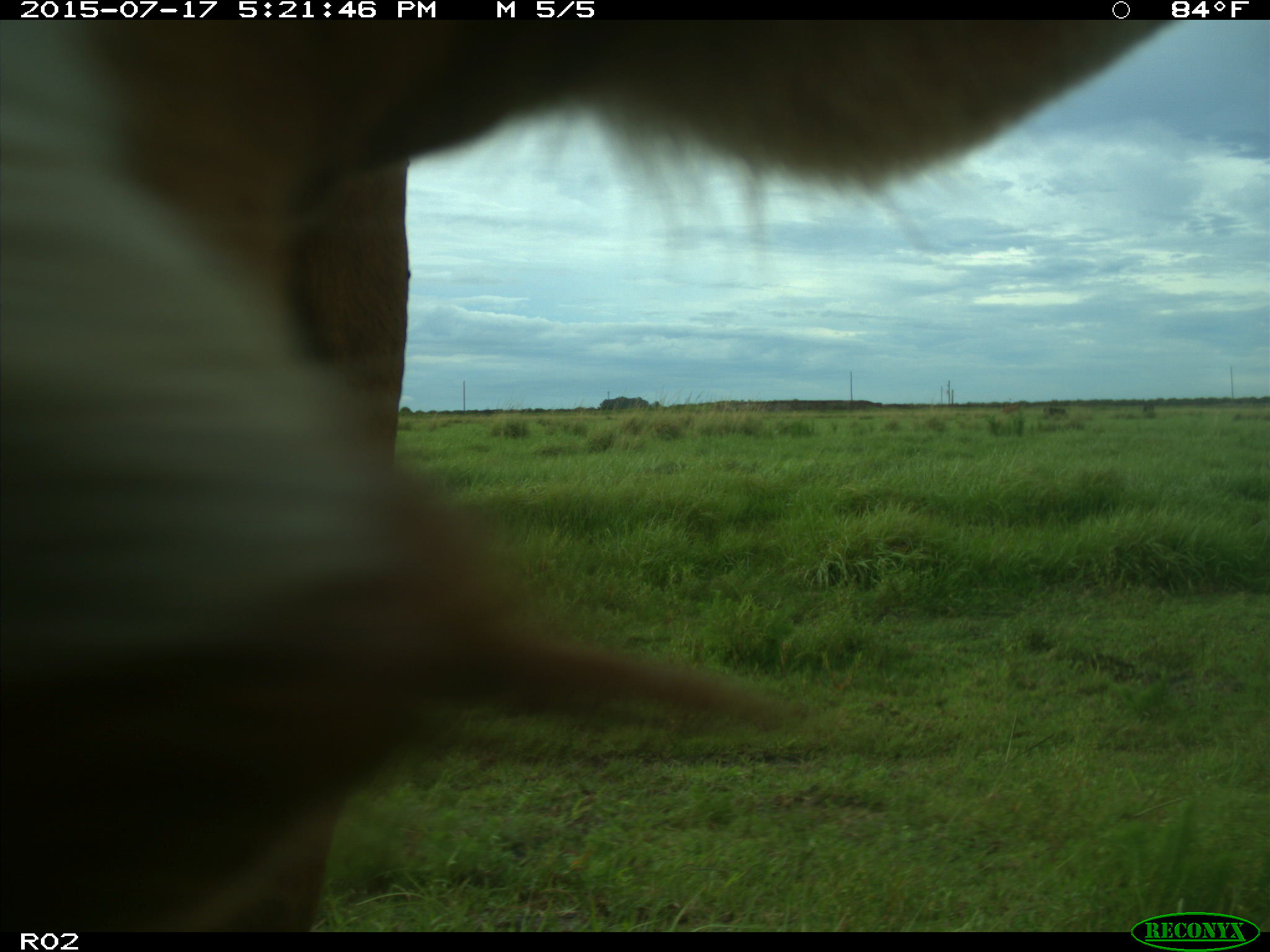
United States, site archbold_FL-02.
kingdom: Animalia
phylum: Chordata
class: Mammalia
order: Artiodactyla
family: Bovidae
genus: Bos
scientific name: Bos taurus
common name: domestic cow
Bos taurus (domestic cow).